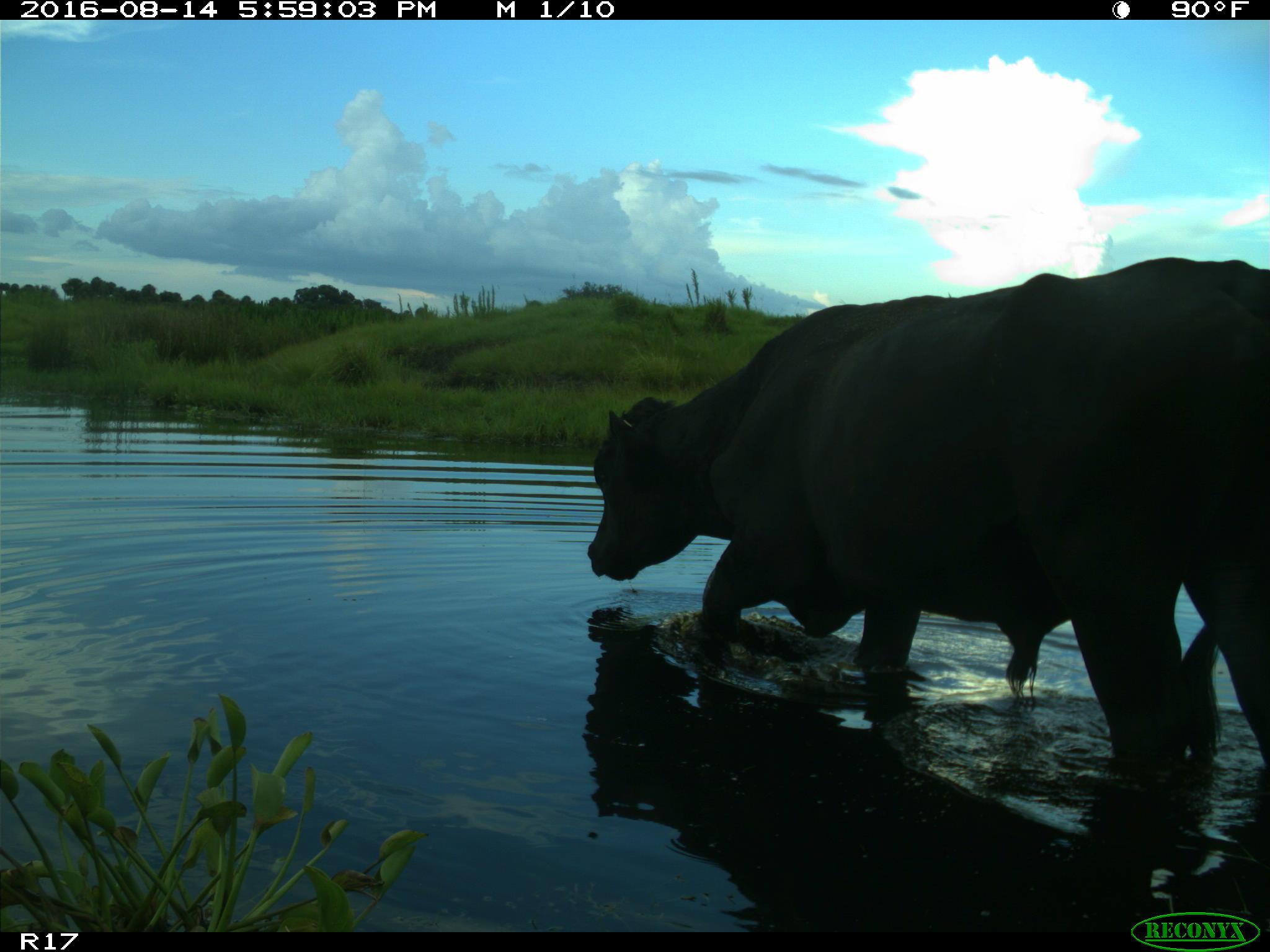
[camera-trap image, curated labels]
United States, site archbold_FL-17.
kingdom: Animalia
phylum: Chordata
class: Mammalia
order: Artiodactyla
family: Bovidae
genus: Bos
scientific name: Bos taurus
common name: domestic cow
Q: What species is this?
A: Bos taurus (domestic cow).